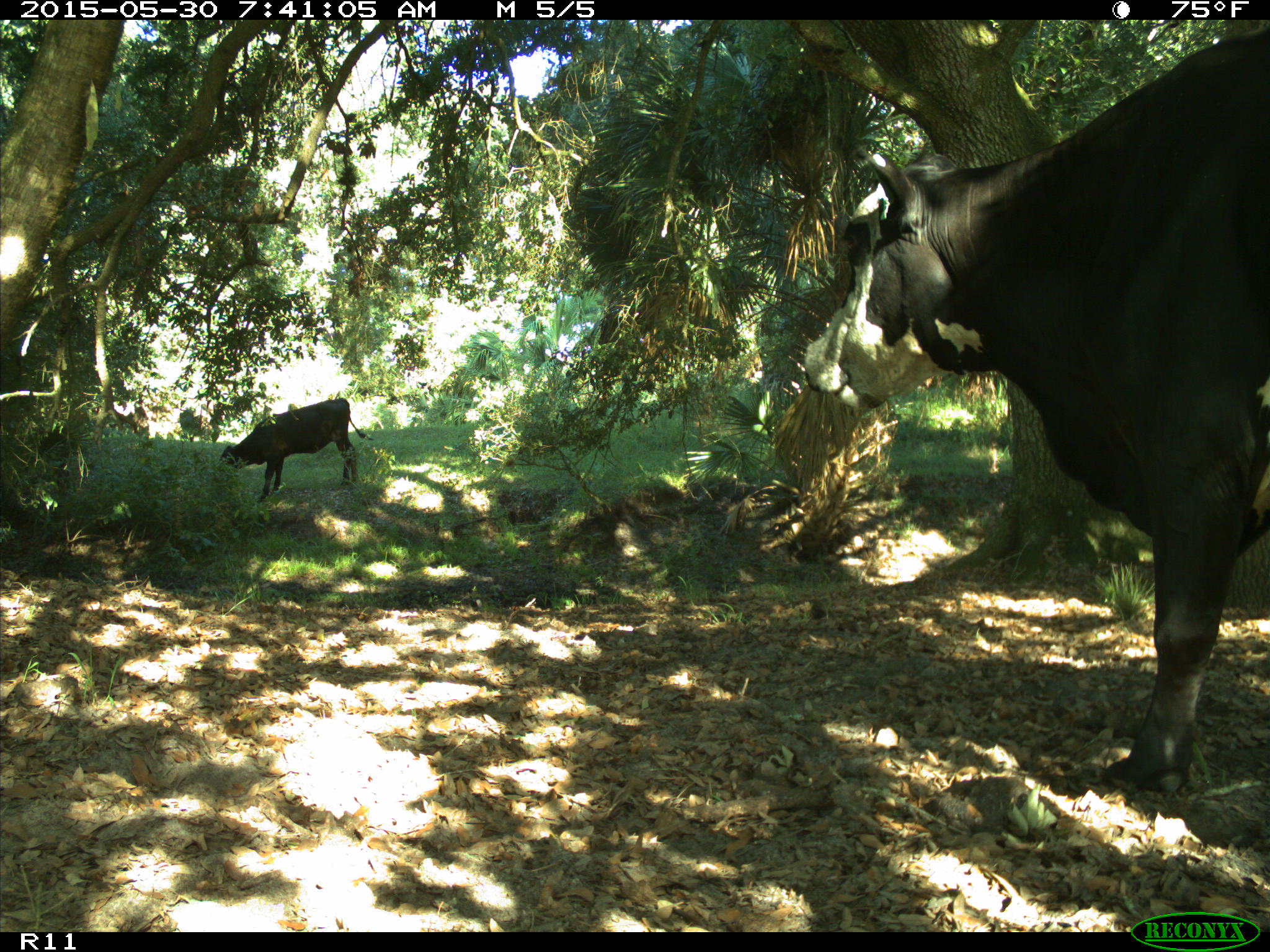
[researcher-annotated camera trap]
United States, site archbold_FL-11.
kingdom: Animalia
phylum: Chordata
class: Mammalia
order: Artiodactyla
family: Bovidae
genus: Bos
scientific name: Bos taurus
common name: domestic cow